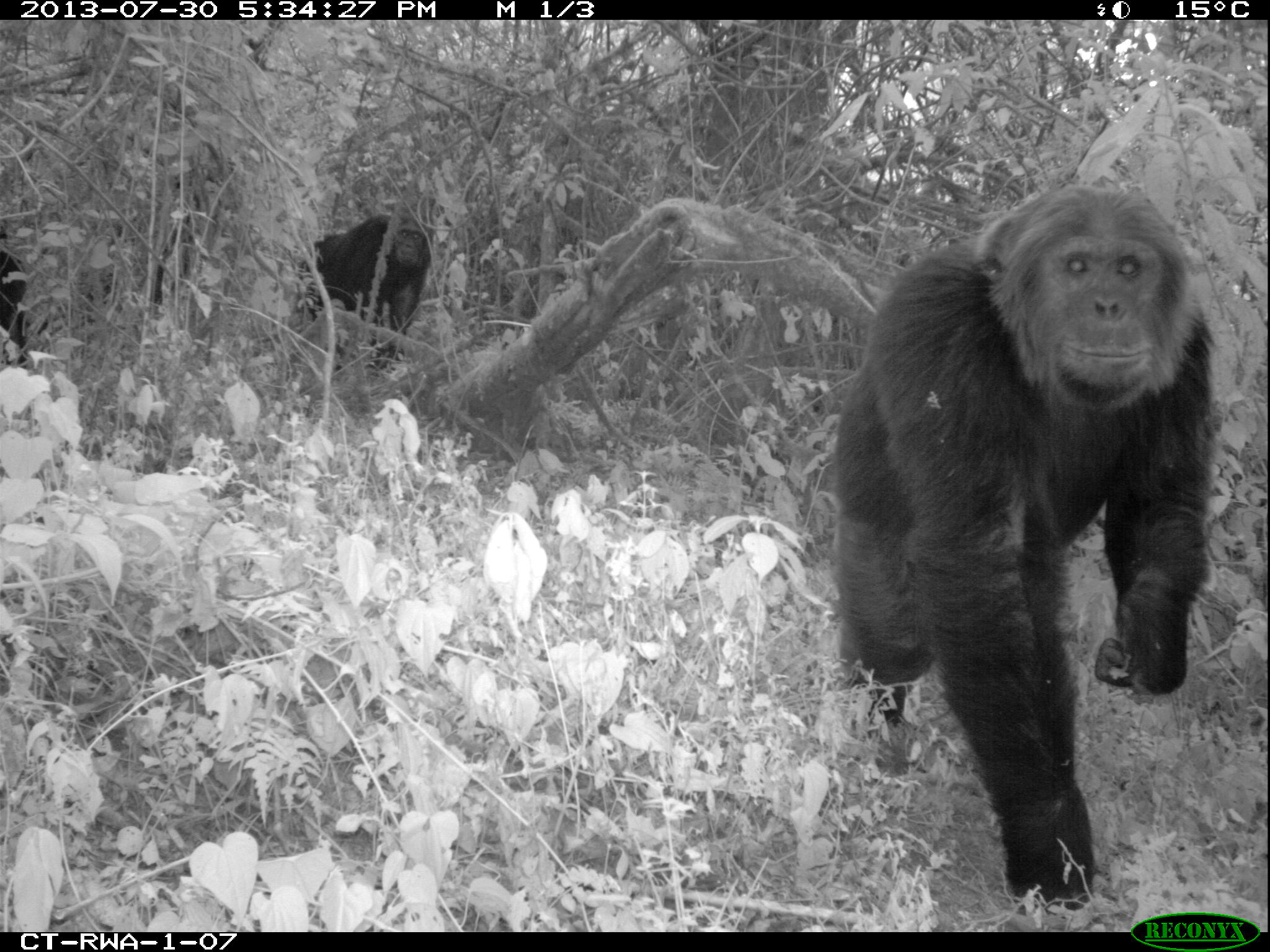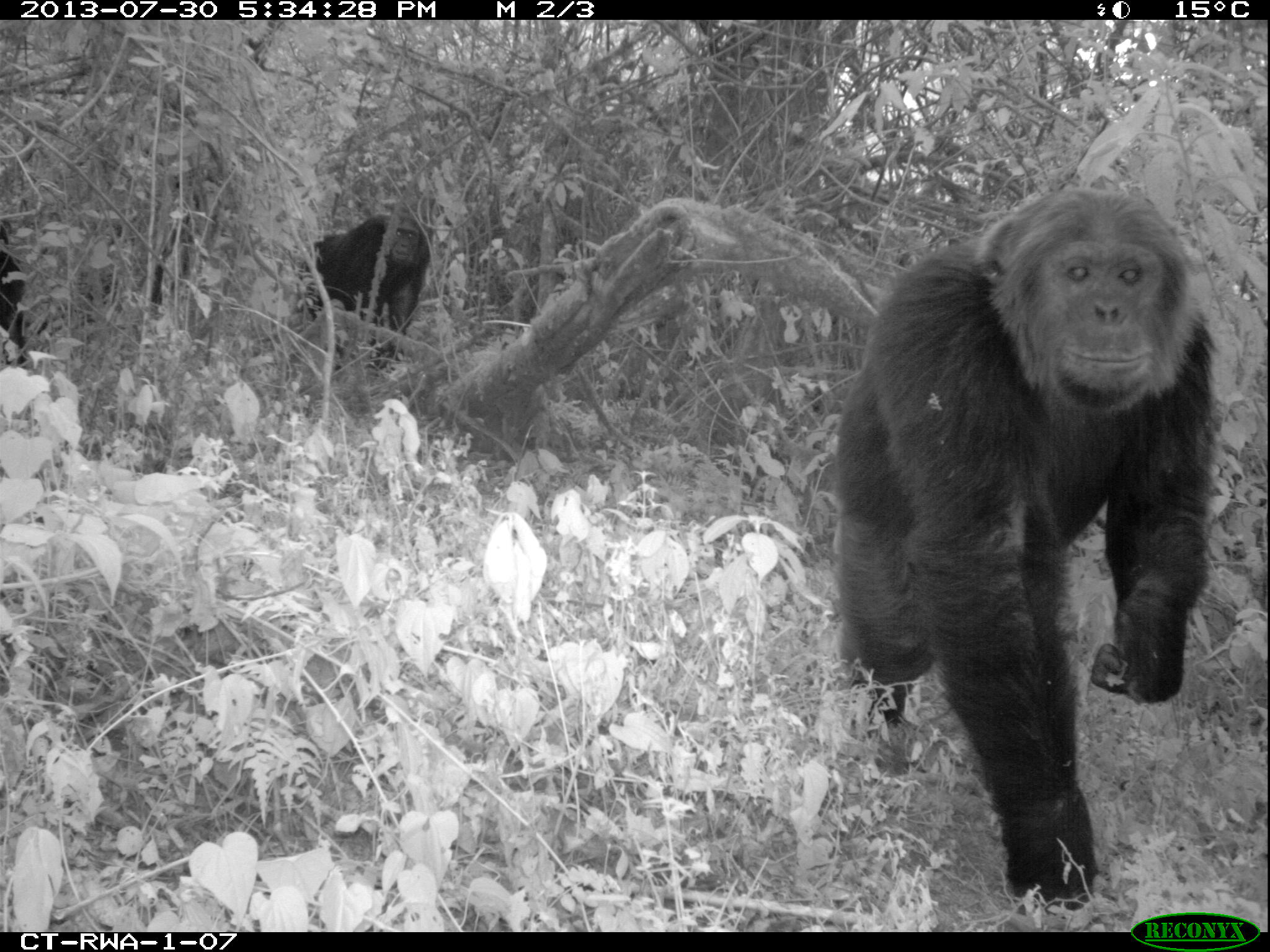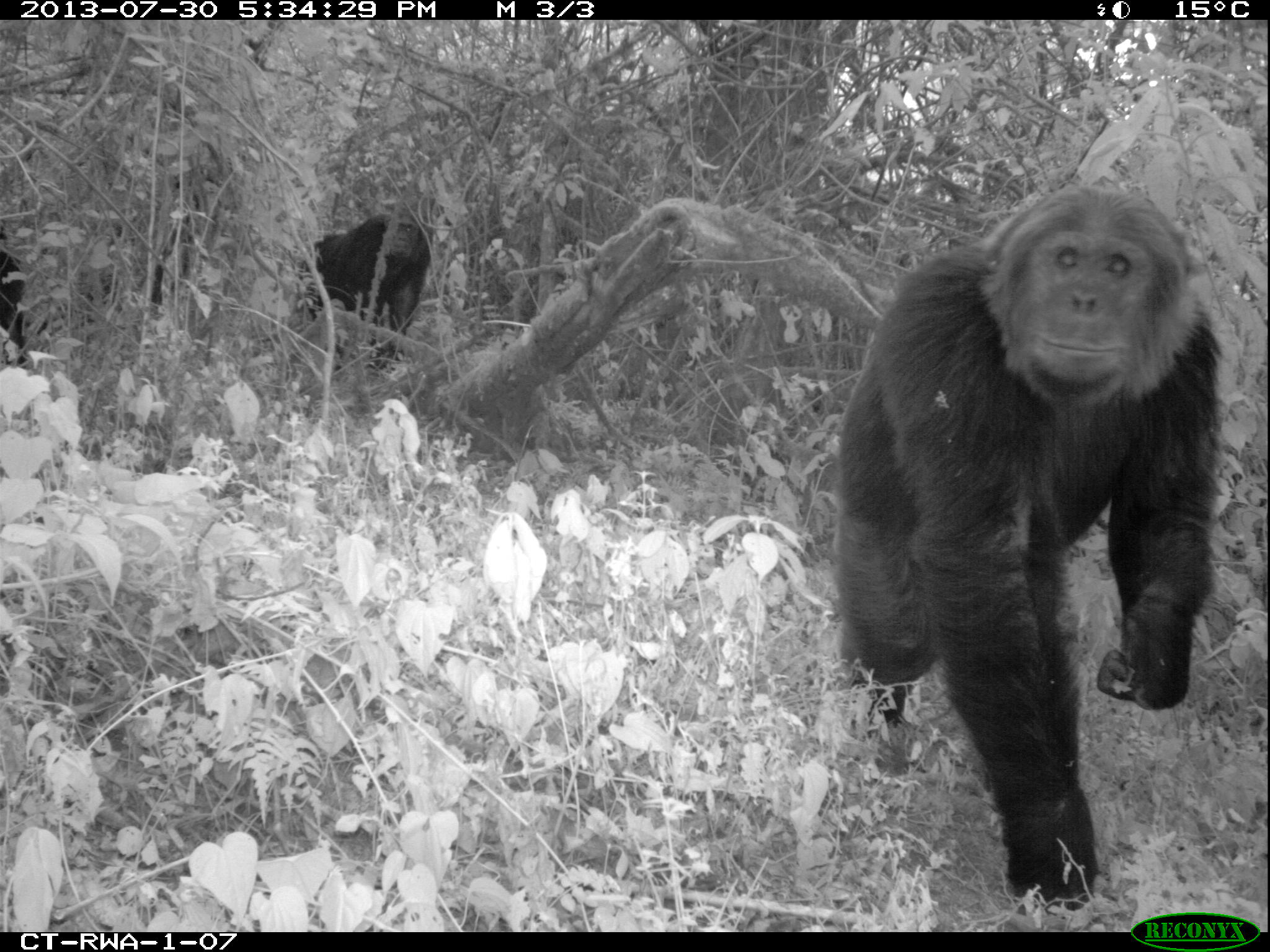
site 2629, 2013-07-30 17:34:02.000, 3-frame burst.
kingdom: Animalia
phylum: Chordata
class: Mammalia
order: Primates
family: Hominidae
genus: Pan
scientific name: Pan troglodytes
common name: chimpanzee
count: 5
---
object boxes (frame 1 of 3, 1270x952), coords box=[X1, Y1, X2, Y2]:
pan troglodytes: box=[824, 177, 1224, 912]; box=[292, 210, 432, 371]; box=[0, 226, 34, 366]